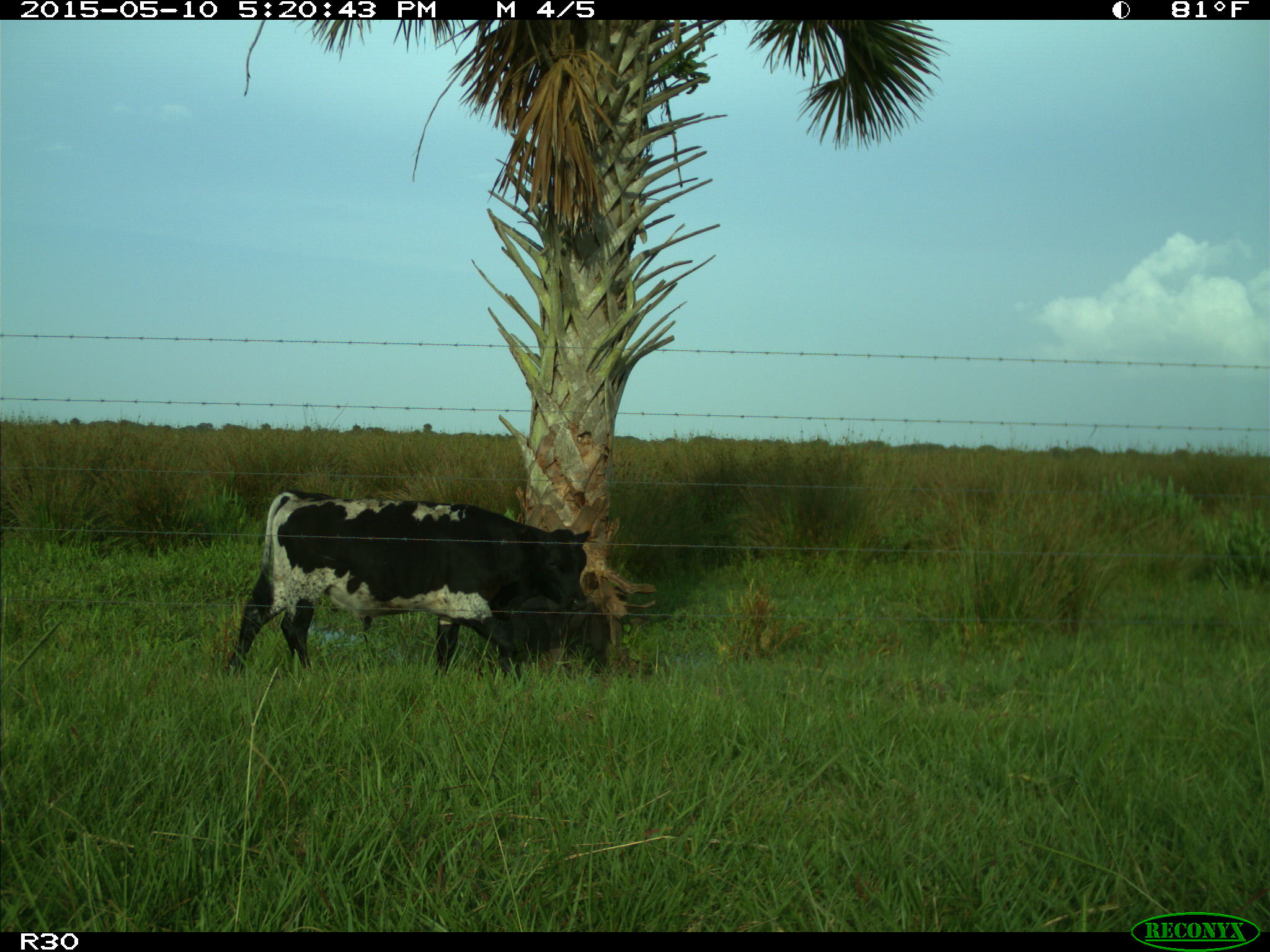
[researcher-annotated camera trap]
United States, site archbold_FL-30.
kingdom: Animalia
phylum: Chordata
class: Mammalia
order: Artiodactyla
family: Bovidae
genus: Bos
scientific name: Bos taurus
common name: domestic cow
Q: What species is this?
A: Bos taurus (domestic cow).